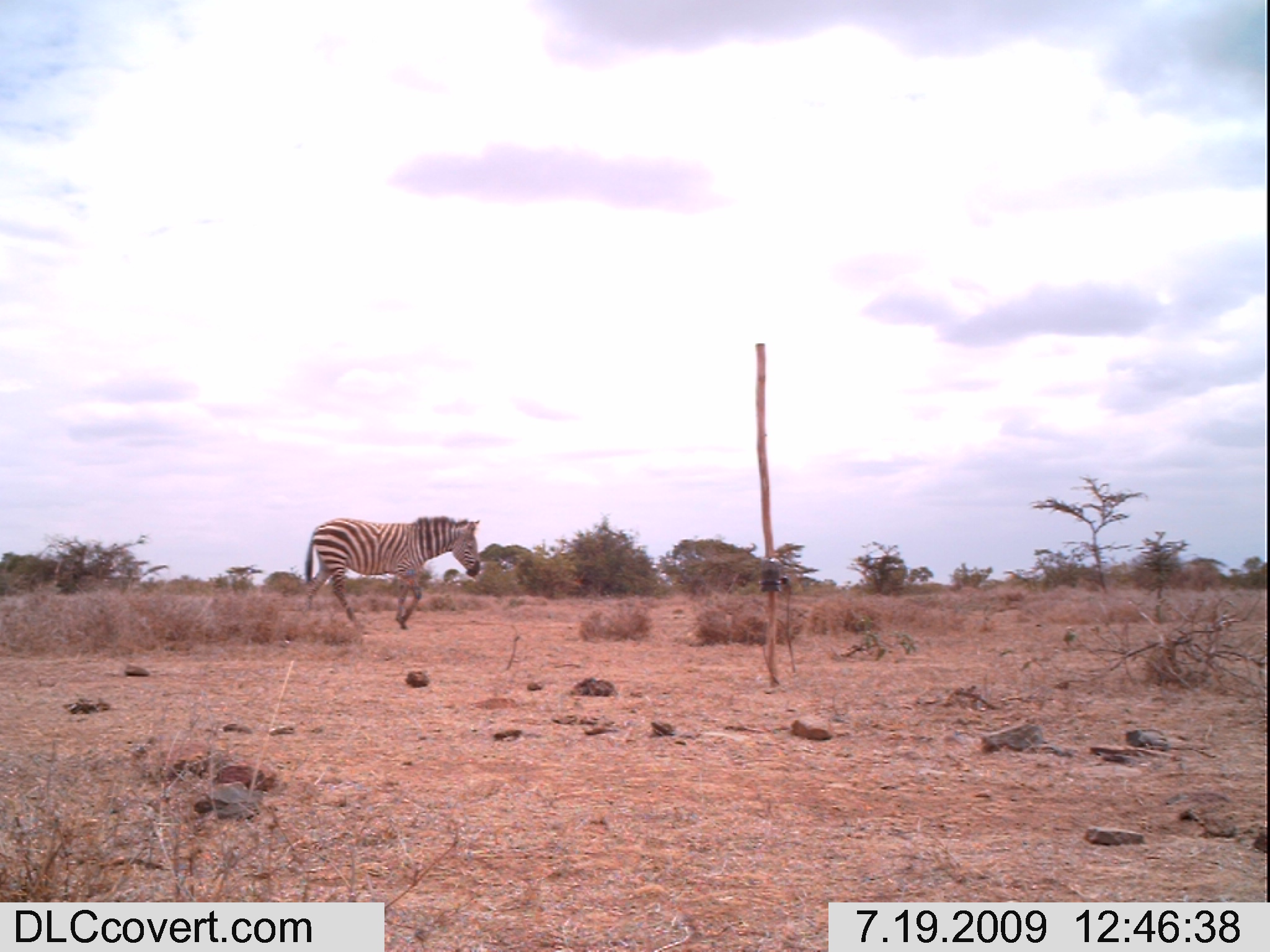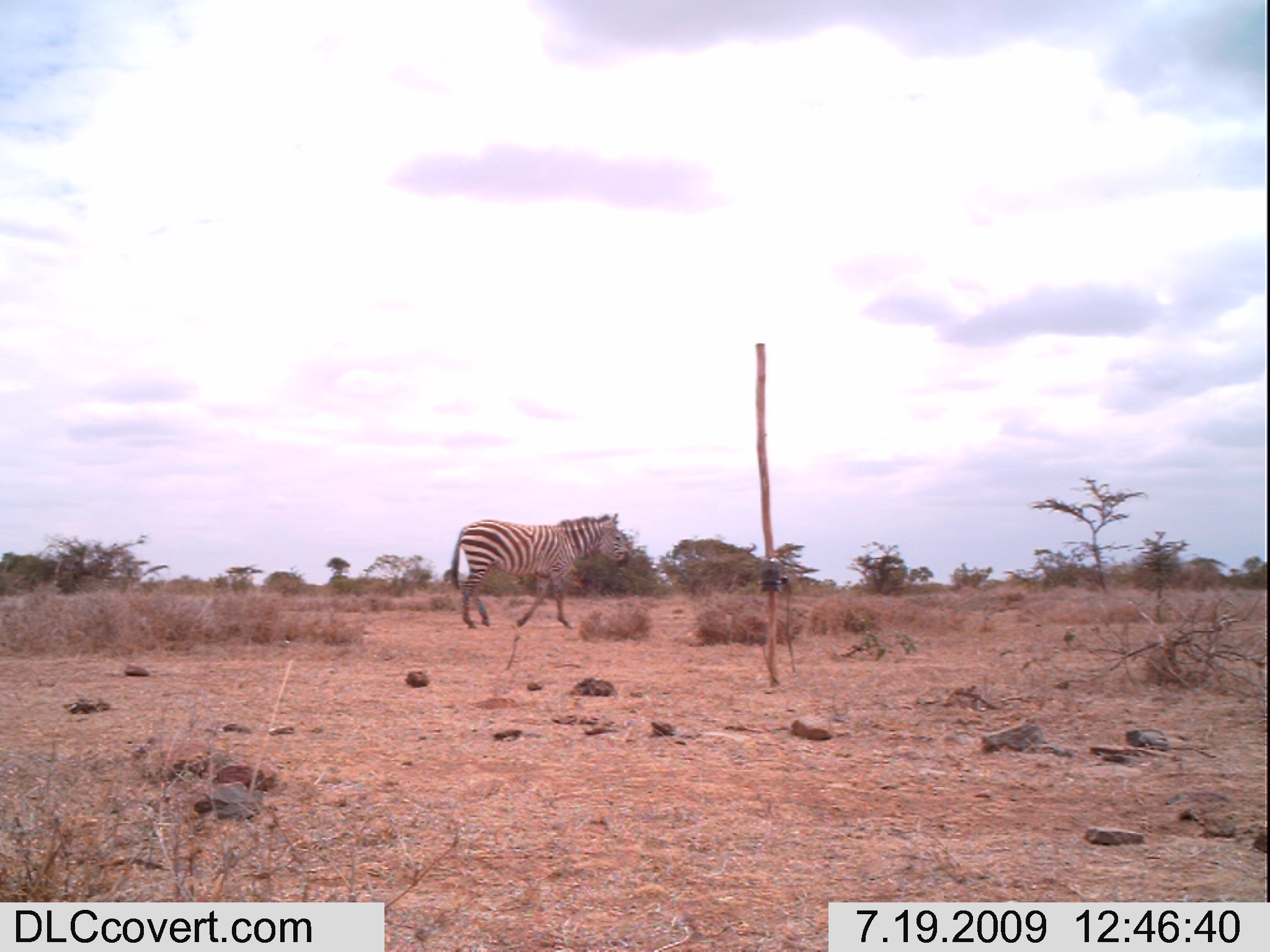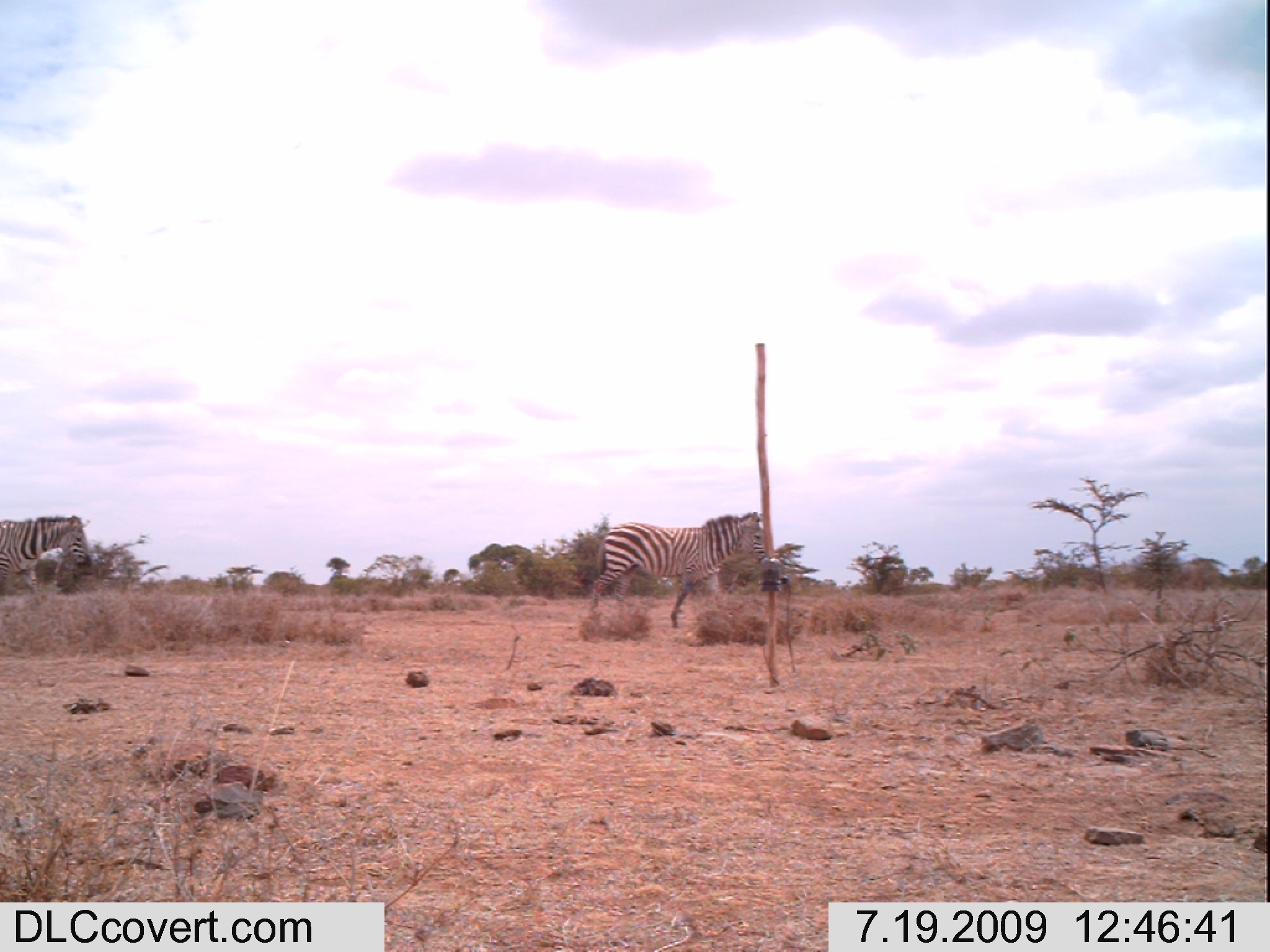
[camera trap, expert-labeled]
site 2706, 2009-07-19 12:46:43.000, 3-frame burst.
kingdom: Animalia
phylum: Chordata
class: Mammalia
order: Perissodactyla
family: Equidae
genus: Equus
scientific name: Equus quagga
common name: plains zebra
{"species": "Equus quagga (plains zebra)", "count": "1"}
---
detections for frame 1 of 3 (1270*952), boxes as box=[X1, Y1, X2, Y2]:
equus quagga: box=[304, 514, 481, 631]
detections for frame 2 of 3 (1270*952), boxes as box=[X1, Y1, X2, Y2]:
equus quagga: box=[449, 513, 629, 629]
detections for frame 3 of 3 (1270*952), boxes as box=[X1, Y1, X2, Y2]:
equus quagga: box=[588, 511, 765, 629]; box=[0, 514, 89, 586]